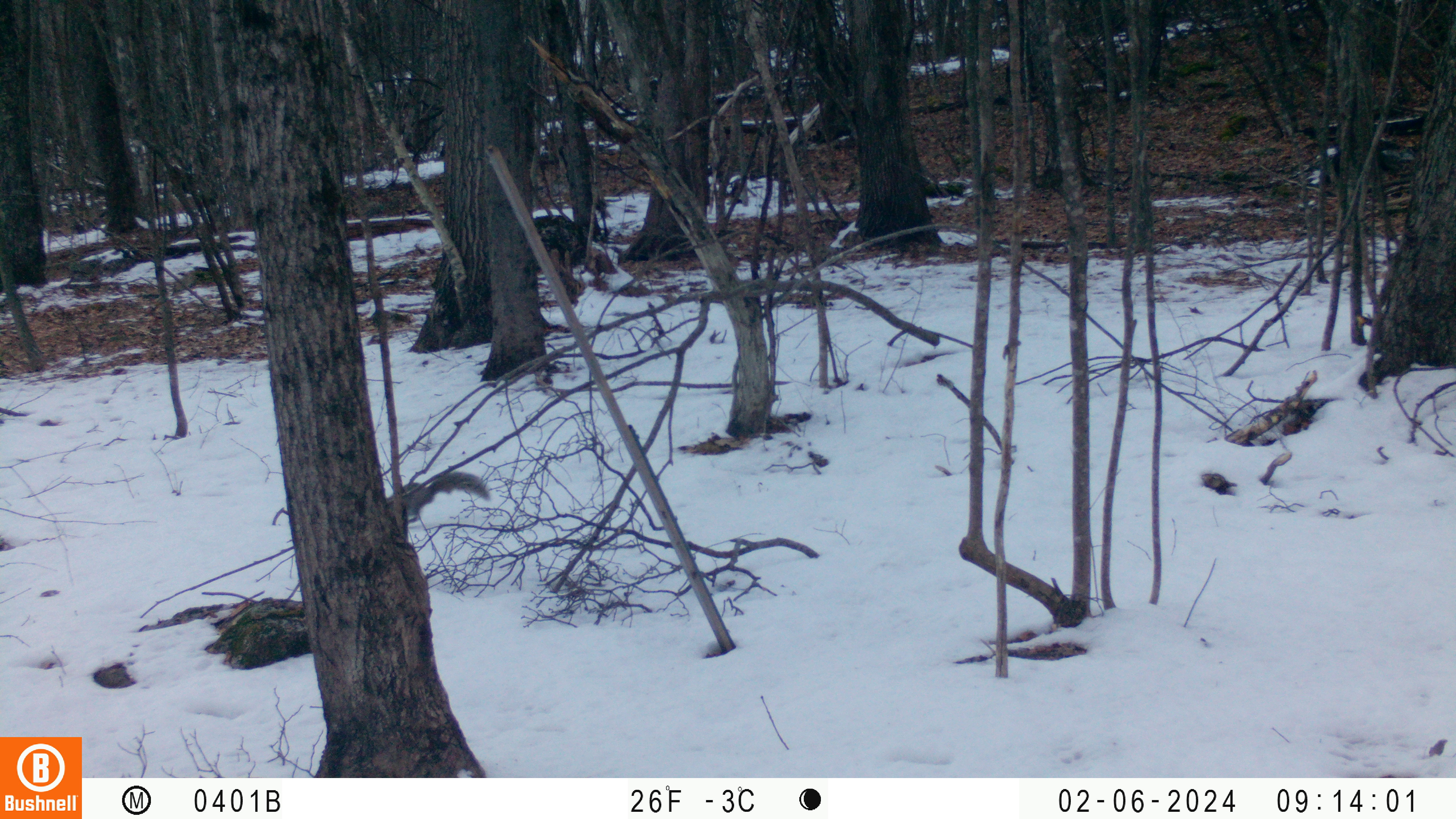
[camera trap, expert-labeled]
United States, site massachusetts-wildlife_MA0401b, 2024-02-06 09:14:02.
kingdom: Animalia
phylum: Chordata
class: Mammalia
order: Rodentia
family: Sciuridae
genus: Sciurus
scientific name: Sciurus carolinensis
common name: gray squirrel